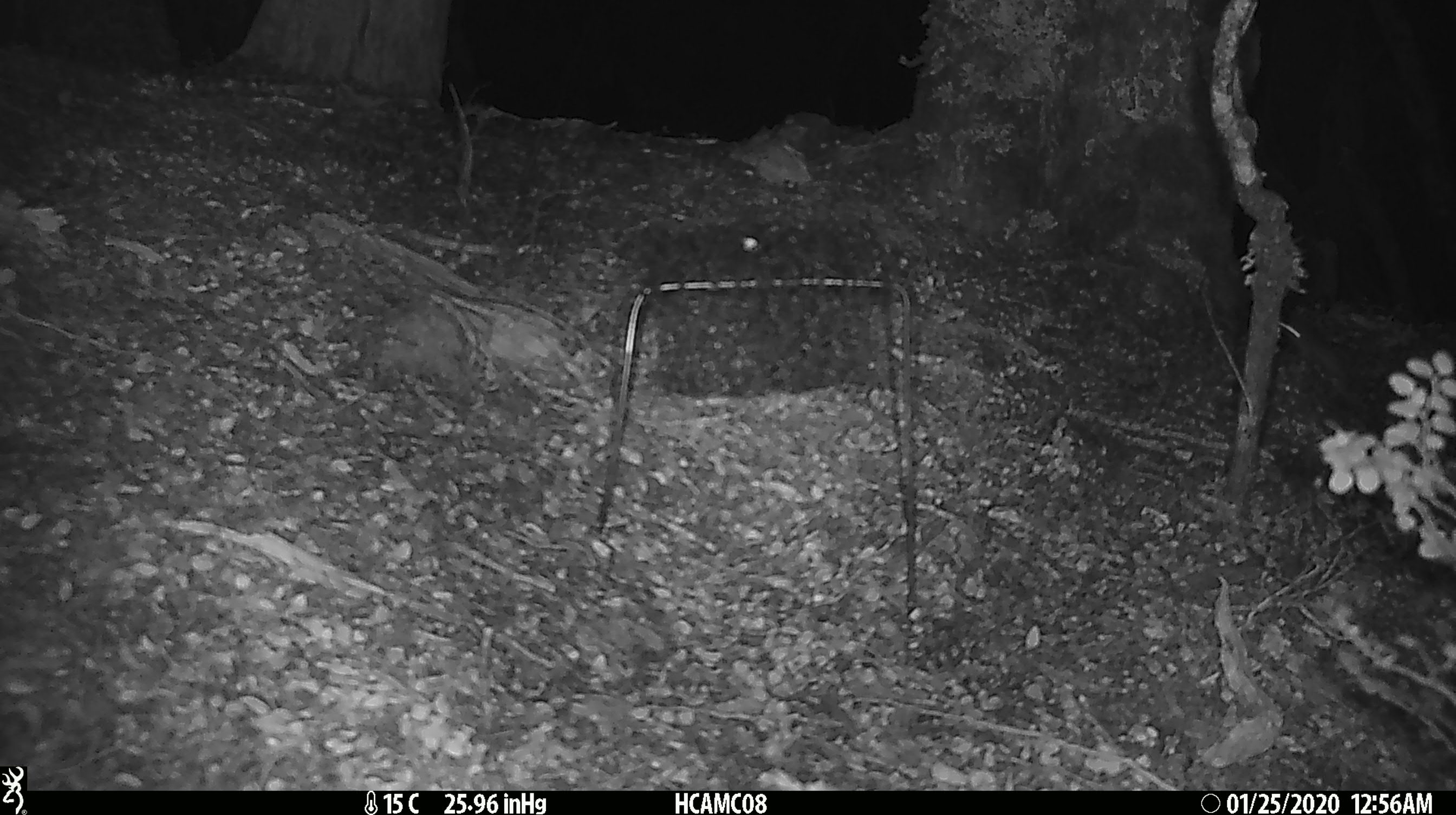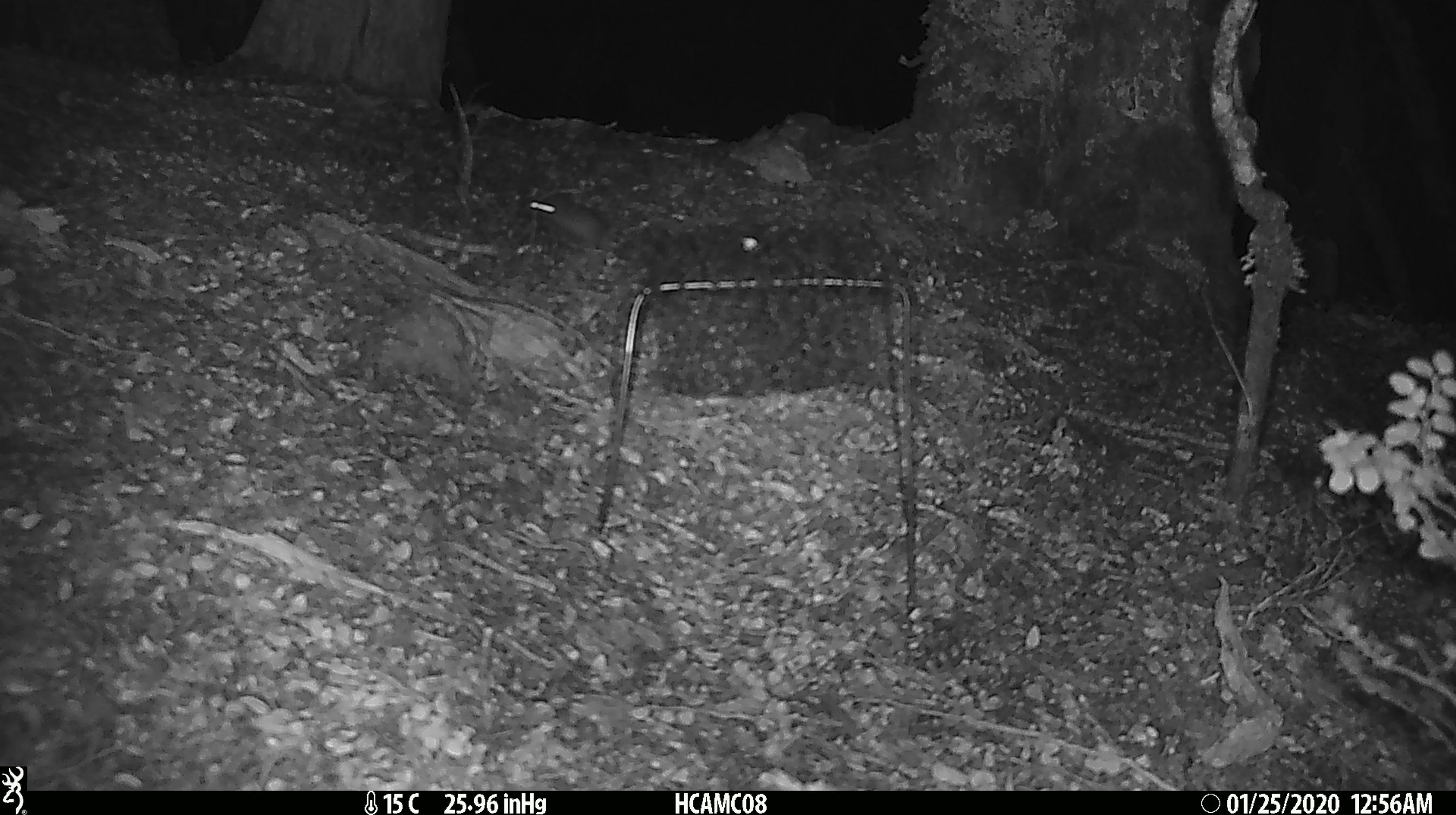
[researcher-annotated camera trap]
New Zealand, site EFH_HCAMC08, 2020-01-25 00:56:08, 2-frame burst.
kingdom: Animalia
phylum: Chordata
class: Mammalia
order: Rodentia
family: Muridae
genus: Mus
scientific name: Mus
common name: mouse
Mouse (Mus).